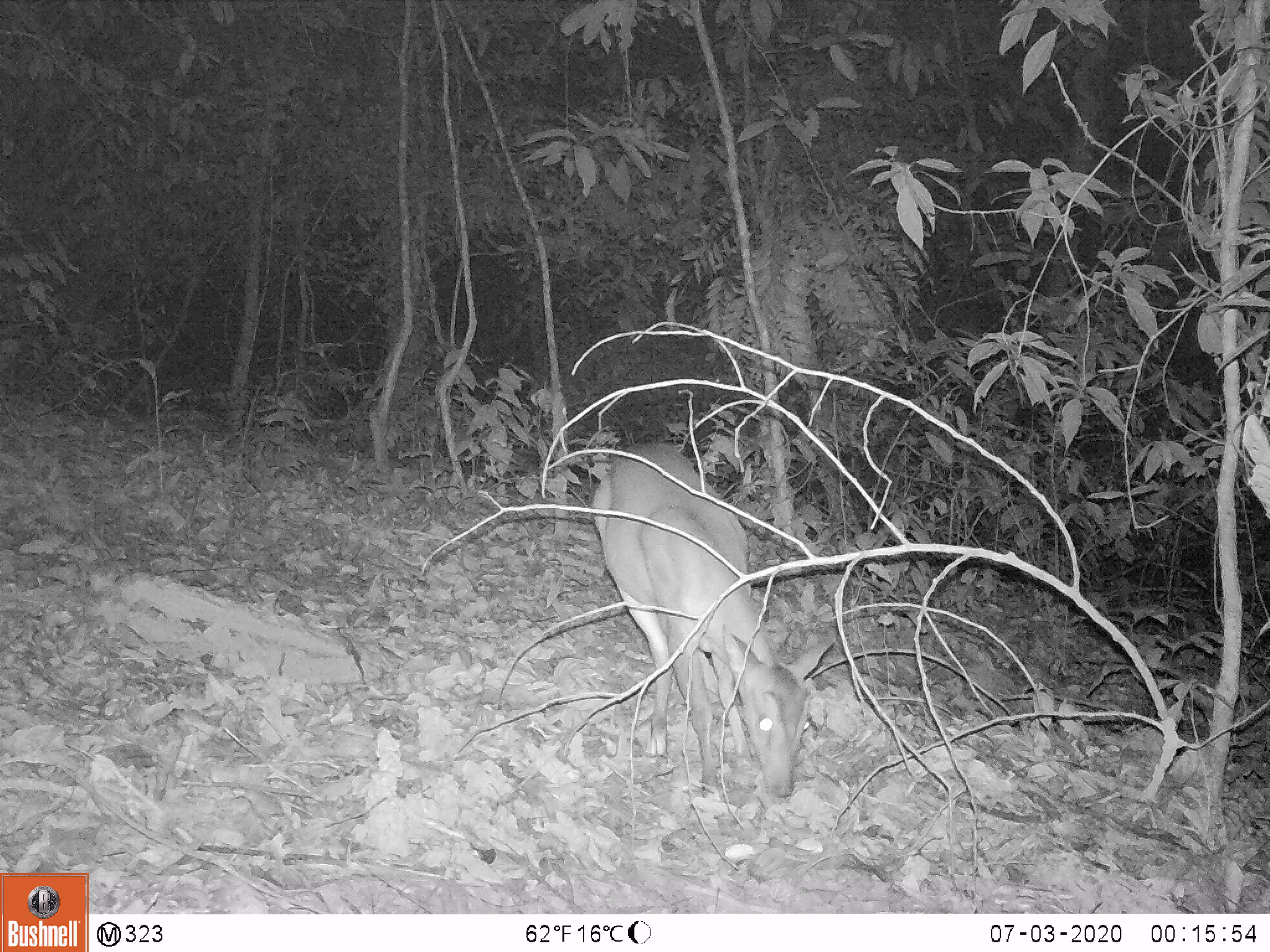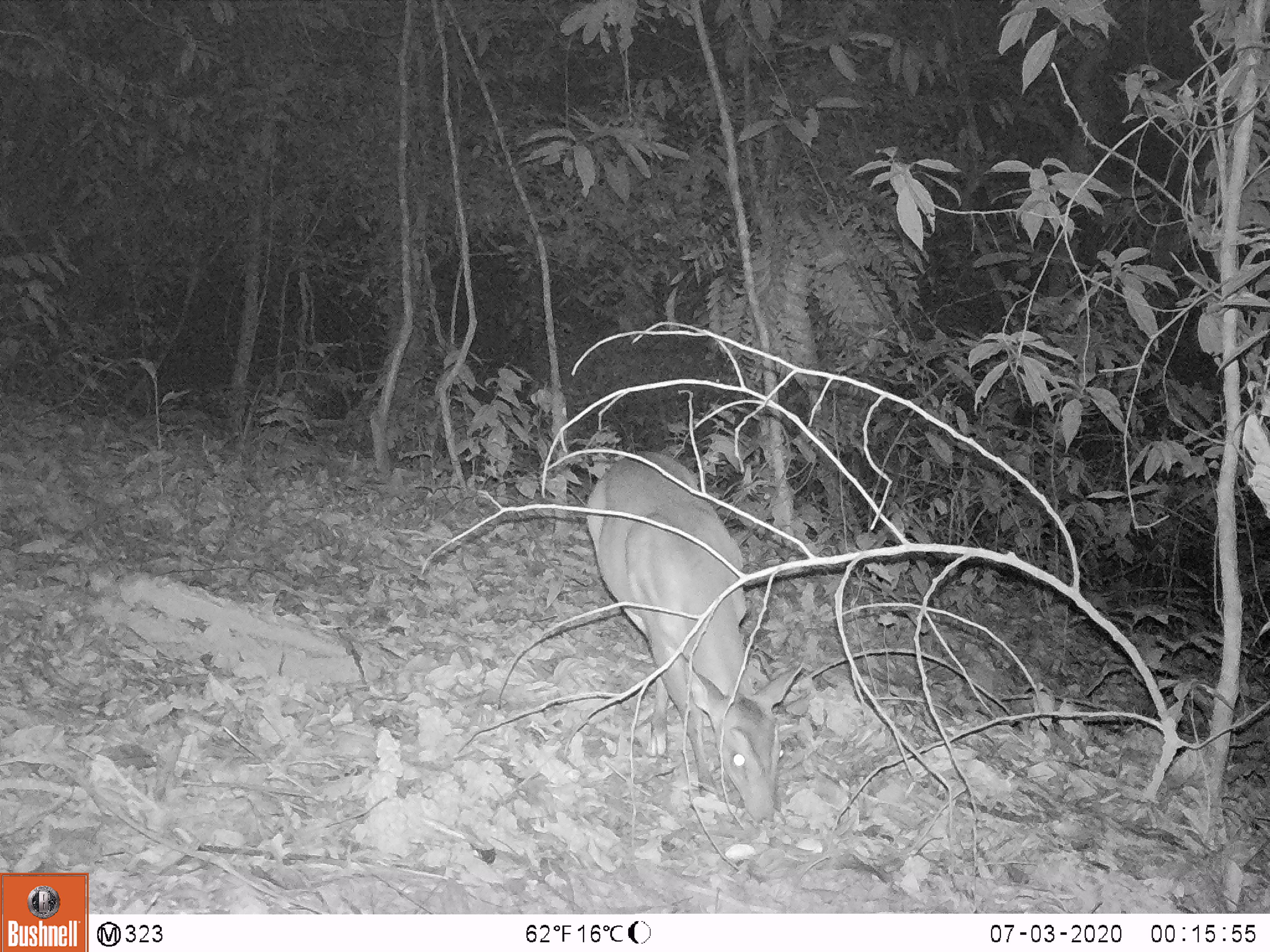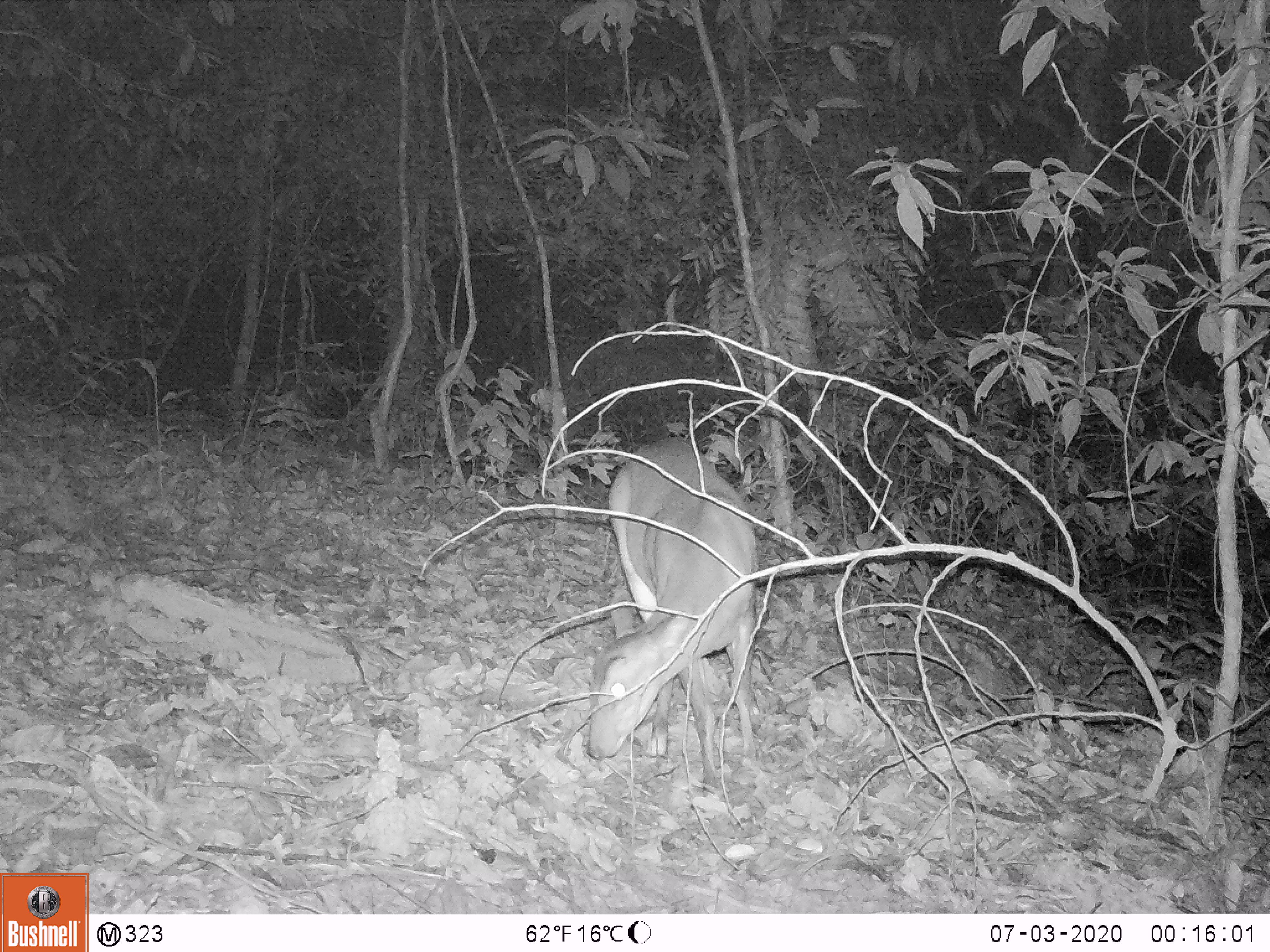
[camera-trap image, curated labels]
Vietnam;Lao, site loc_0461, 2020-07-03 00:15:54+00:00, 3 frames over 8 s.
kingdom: Animalia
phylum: Chordata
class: Mammalia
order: Artiodactyla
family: Cervidae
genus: Muntiacus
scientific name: Muntiacus vuquangensis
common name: large-antlered muntjac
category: large antlered muntjac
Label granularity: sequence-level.